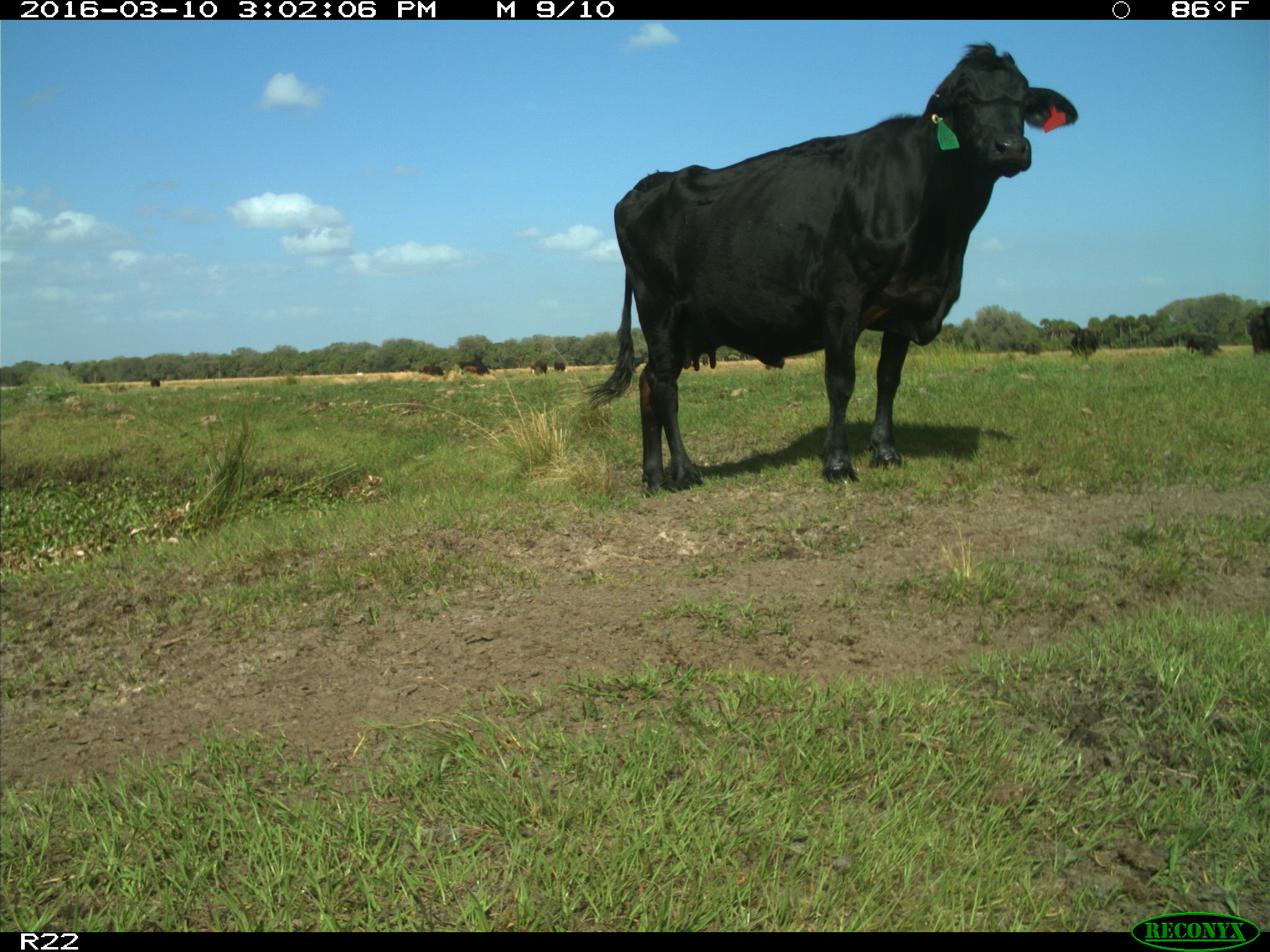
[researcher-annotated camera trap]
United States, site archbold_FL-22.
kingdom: Animalia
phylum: Chordata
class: Mammalia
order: Artiodactyla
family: Bovidae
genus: Bos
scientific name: Bos taurus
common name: domestic cow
Bos taurus (domestic cow).